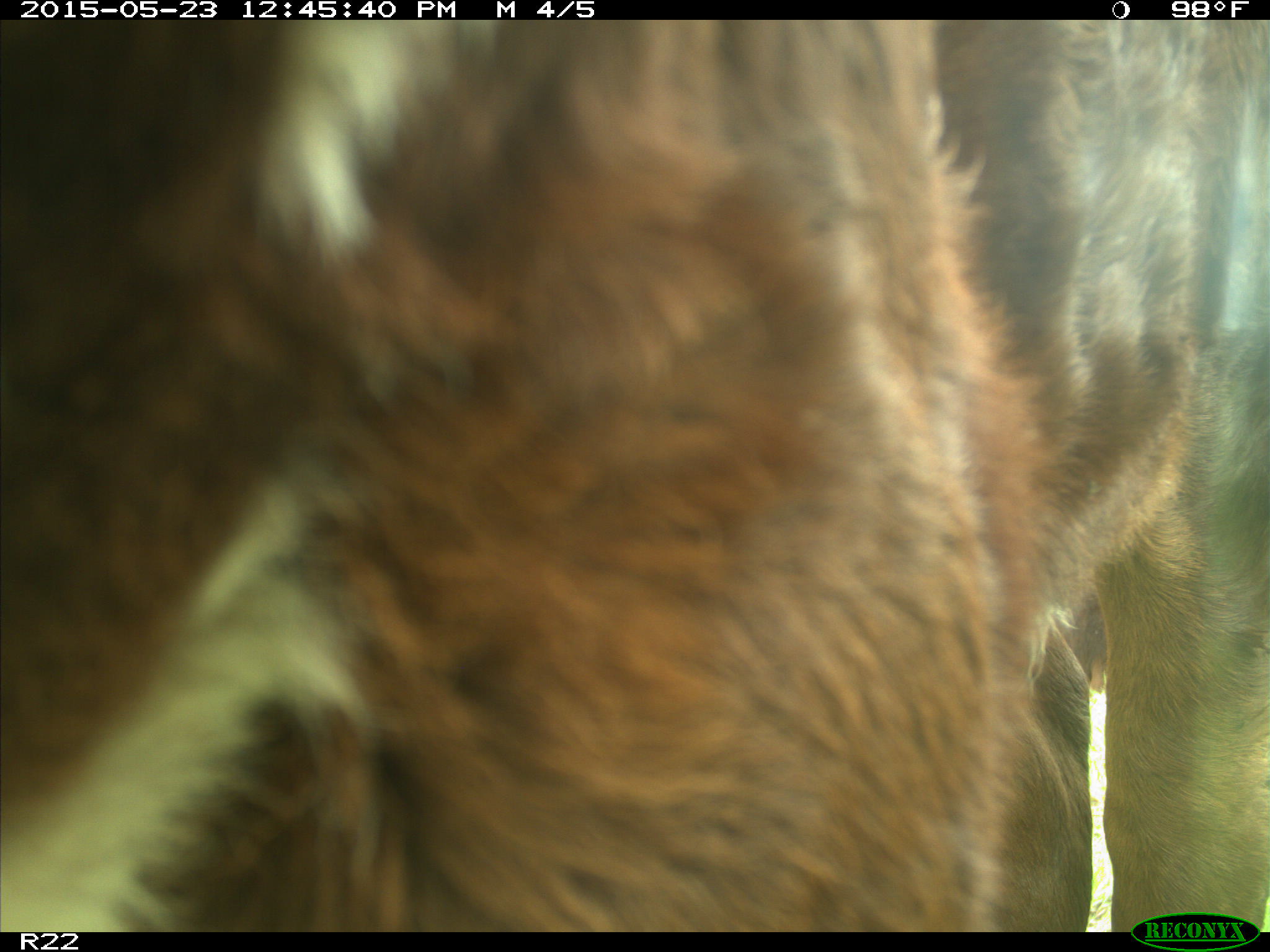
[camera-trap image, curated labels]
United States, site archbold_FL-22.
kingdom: Animalia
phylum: Chordata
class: Mammalia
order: Artiodactyla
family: Bovidae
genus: Bos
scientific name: Bos taurus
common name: domestic cow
Bos taurus (domestic cow).